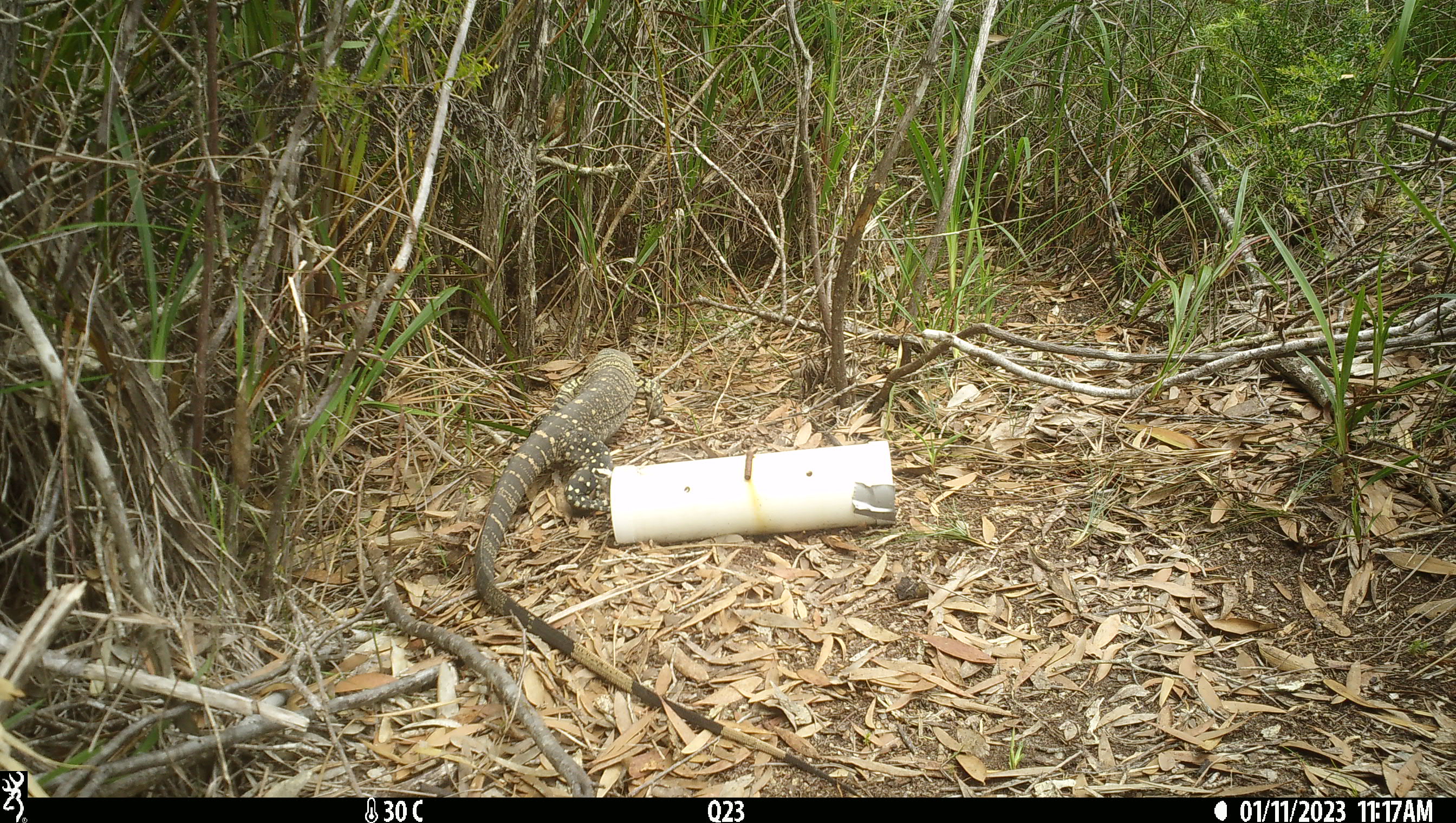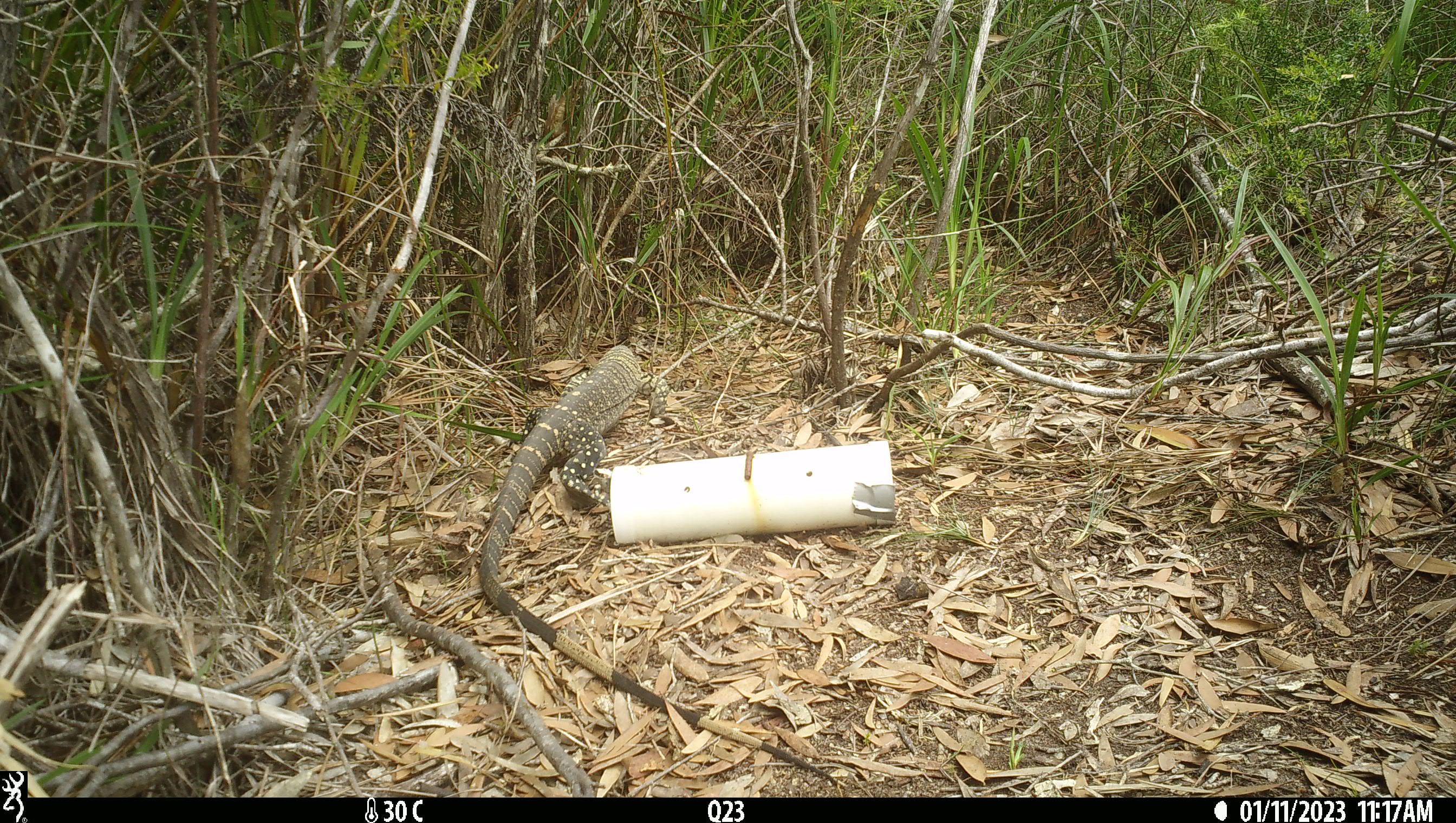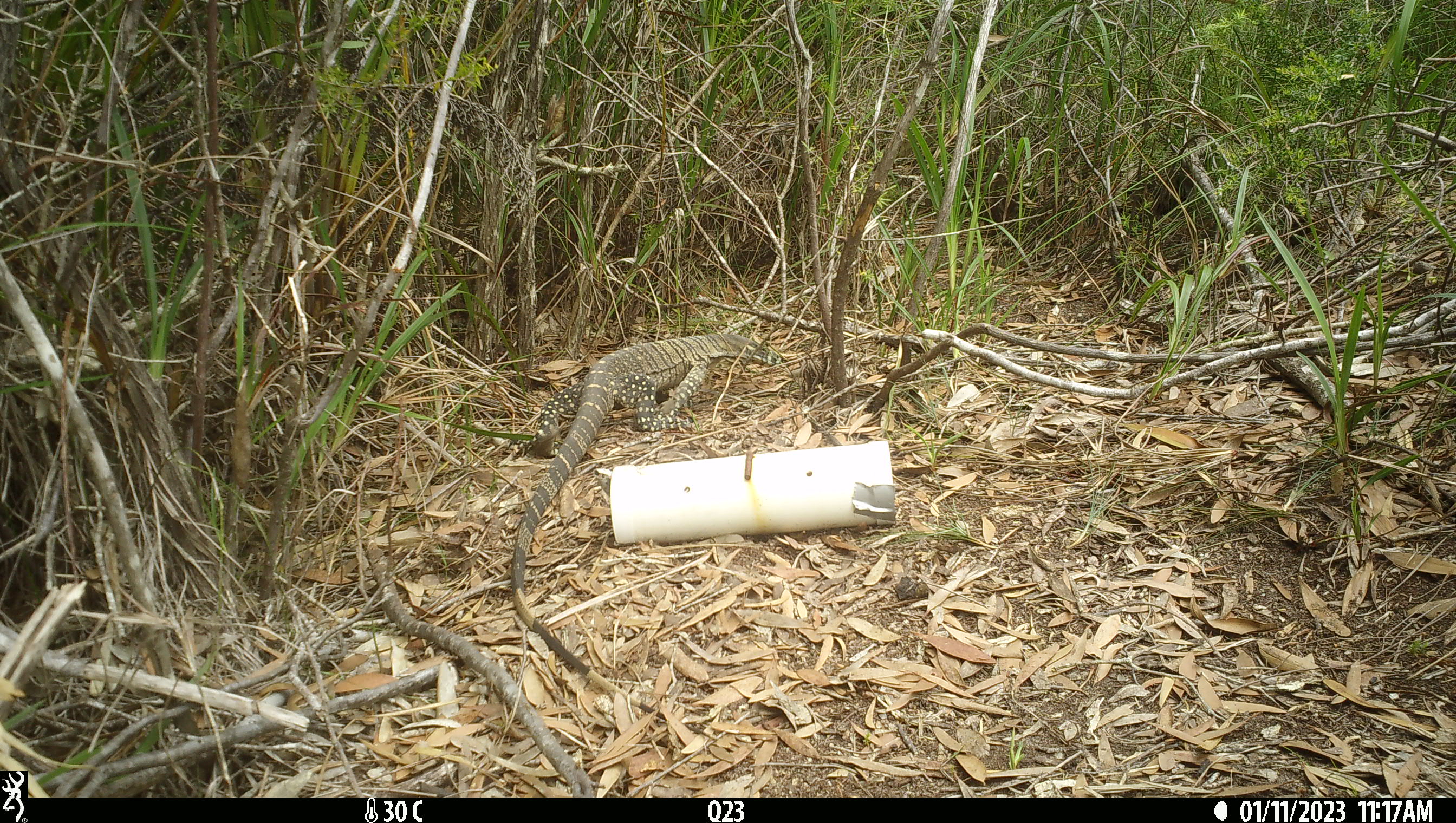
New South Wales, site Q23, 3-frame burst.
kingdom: Animalia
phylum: Chordata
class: Reptilia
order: Squamata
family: Varanidae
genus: Varanus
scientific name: Varanus varius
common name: lace monitor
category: goanna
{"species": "goanna (lace monitor) (Varanus varius)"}